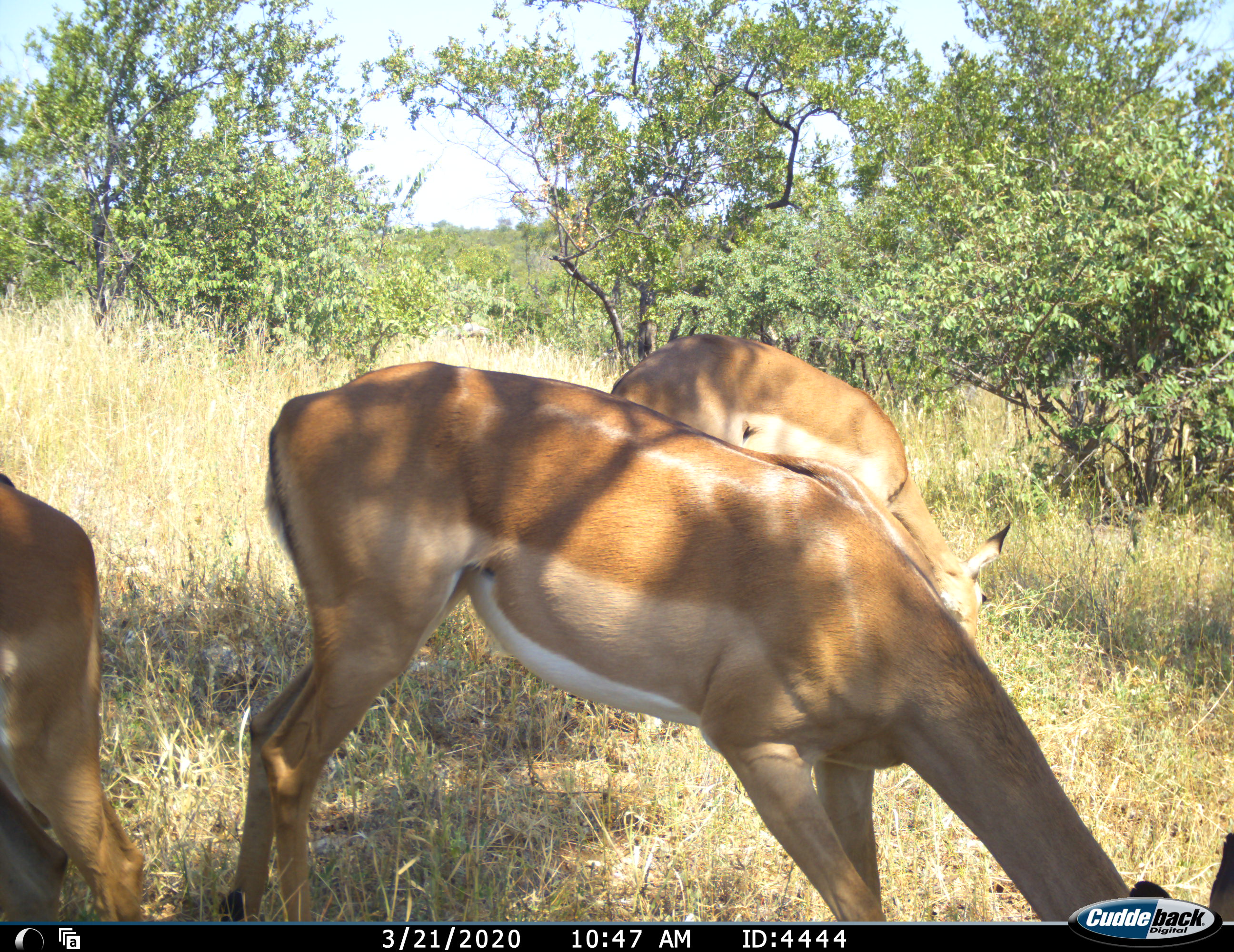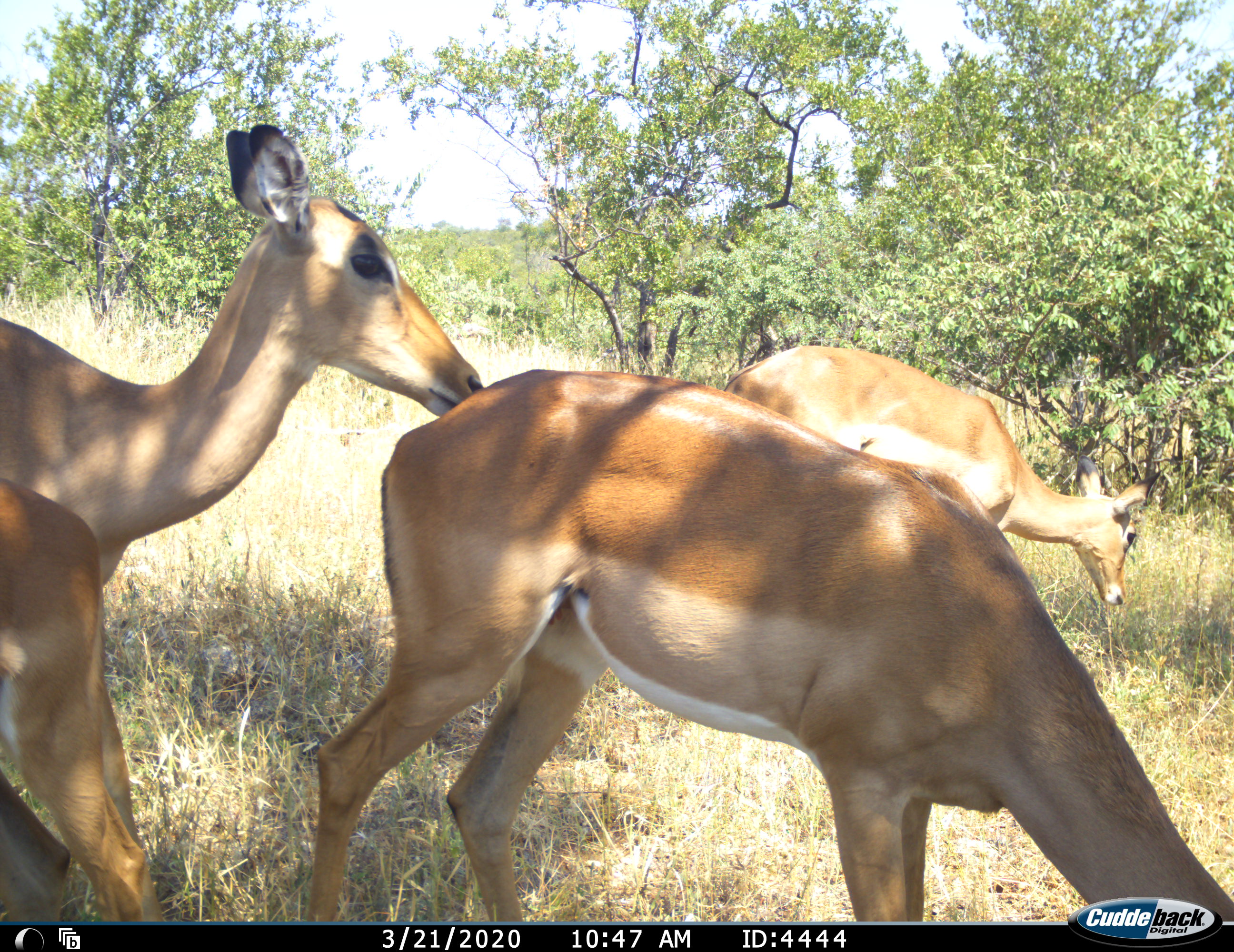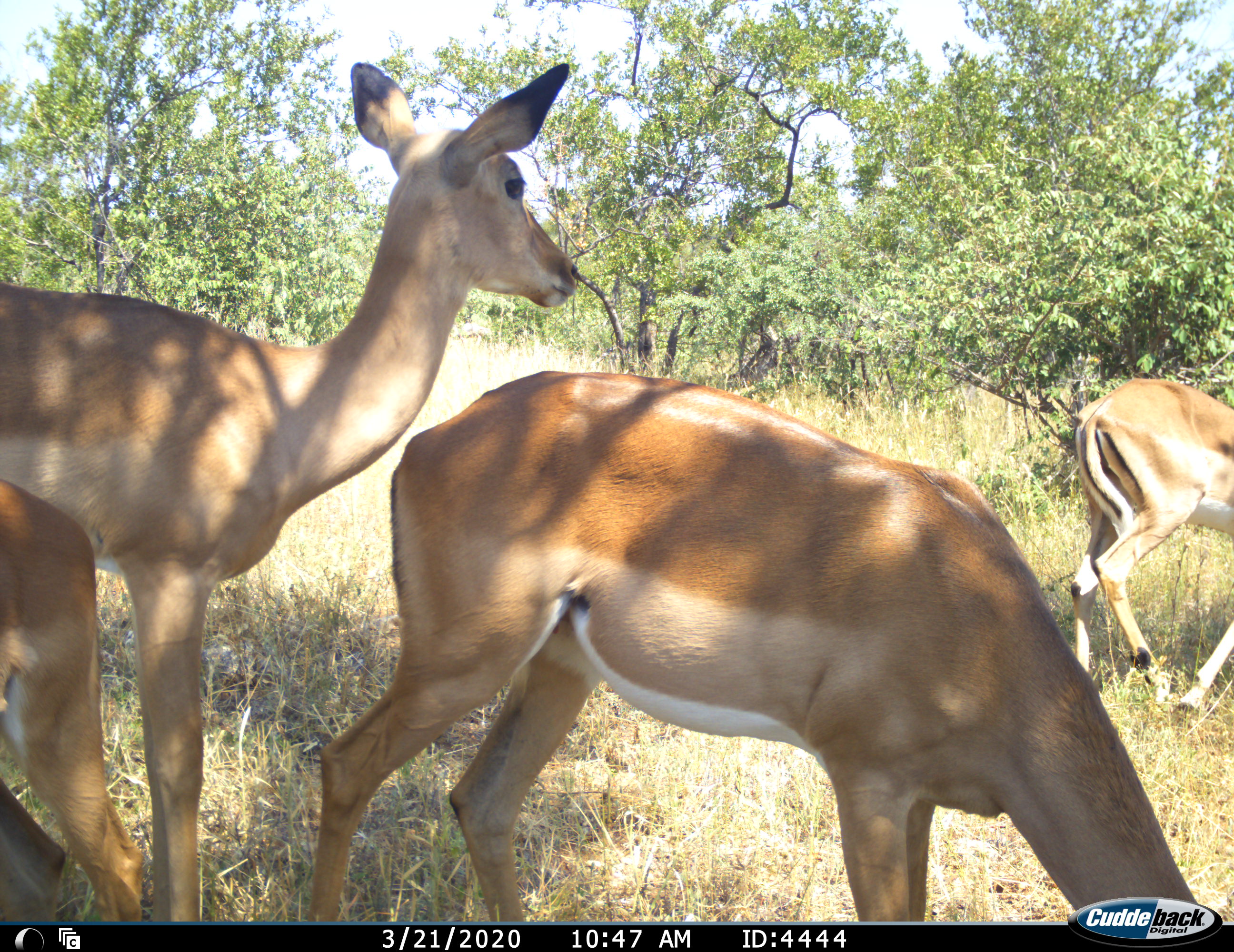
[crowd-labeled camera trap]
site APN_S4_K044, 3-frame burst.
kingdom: Animalia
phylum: Chordata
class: Mammalia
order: Artiodactyla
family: Bovidae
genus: Aepyceros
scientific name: Aepyceros melampus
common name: impala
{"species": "impala (Aepyceros melampus)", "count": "4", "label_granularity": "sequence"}